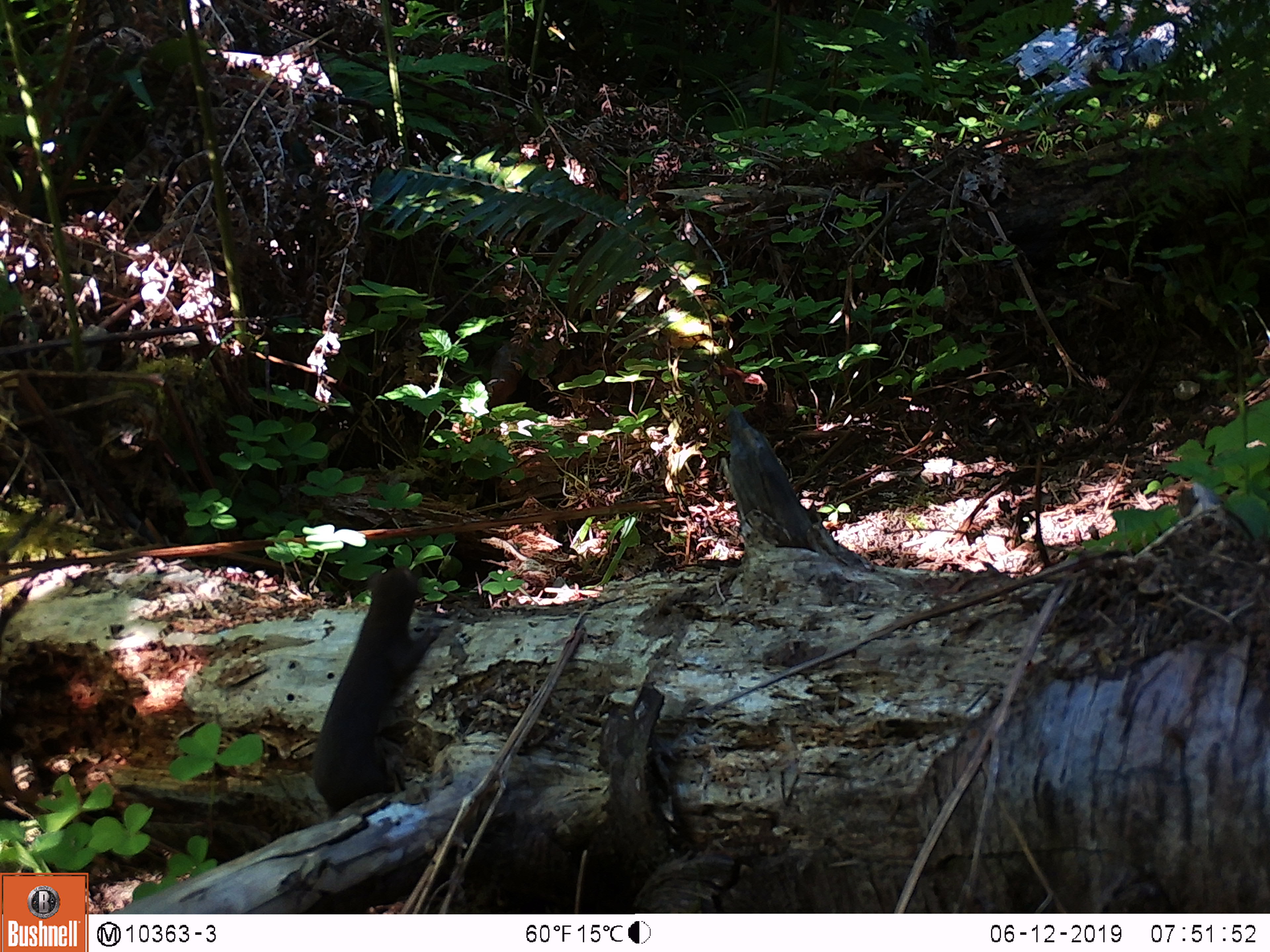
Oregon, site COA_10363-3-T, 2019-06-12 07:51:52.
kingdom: Animalia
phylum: Chordata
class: Mammalia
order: Carnivora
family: Mustelidae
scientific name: Mustelidae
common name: weasel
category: weasel family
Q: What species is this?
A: Weasel family (weasel) (Mustelidae).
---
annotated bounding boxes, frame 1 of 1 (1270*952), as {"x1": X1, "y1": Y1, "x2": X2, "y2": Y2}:
weasel family: {"x1": 305, "y1": 568, "x2": 453, "y2": 819}